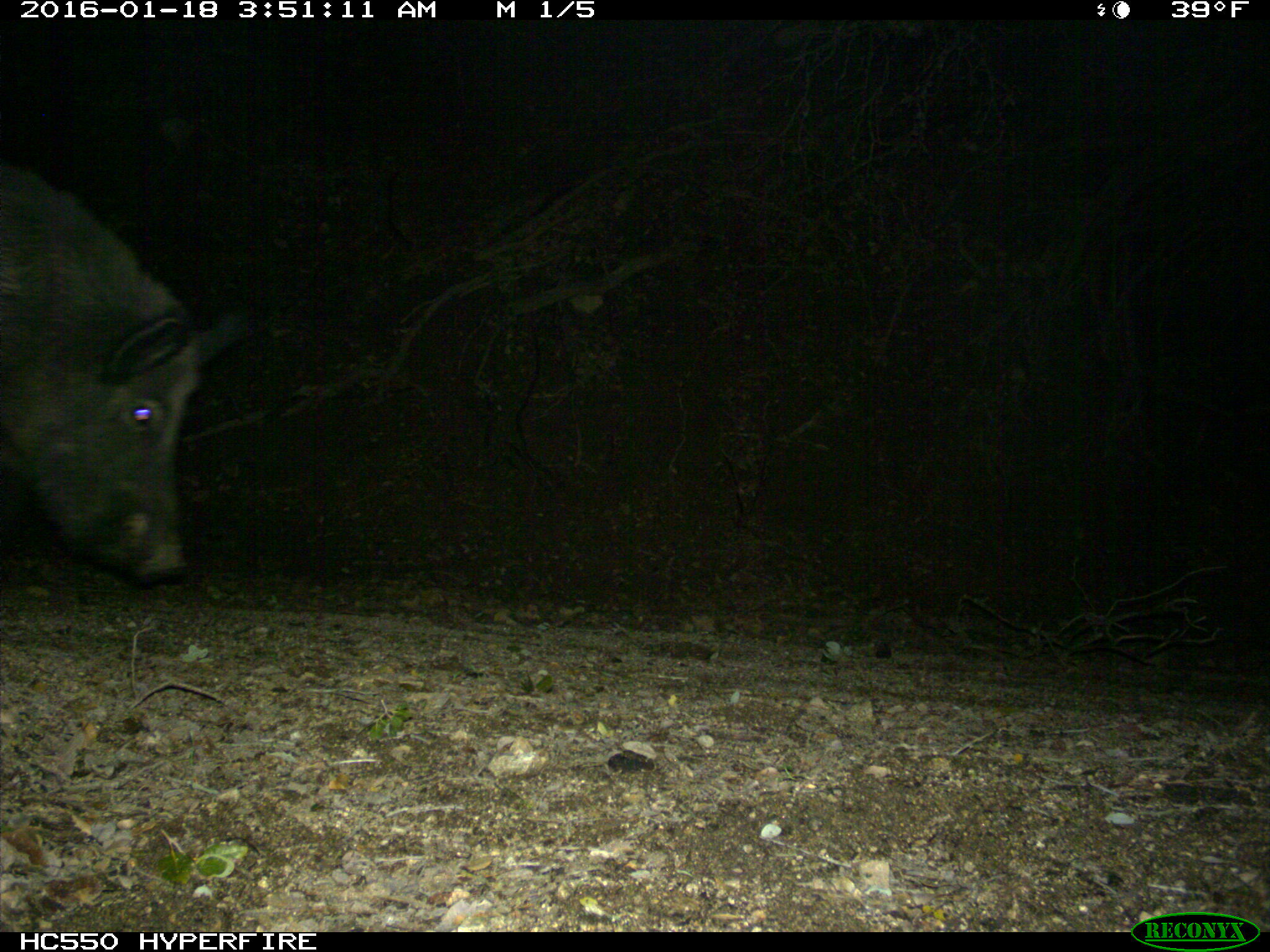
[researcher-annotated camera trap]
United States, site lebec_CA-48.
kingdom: Animalia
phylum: Chordata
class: Mammalia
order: Artiodactyla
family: Suidae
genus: Sus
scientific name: Sus scrofa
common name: wild boar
Sus scrofa (wild boar).